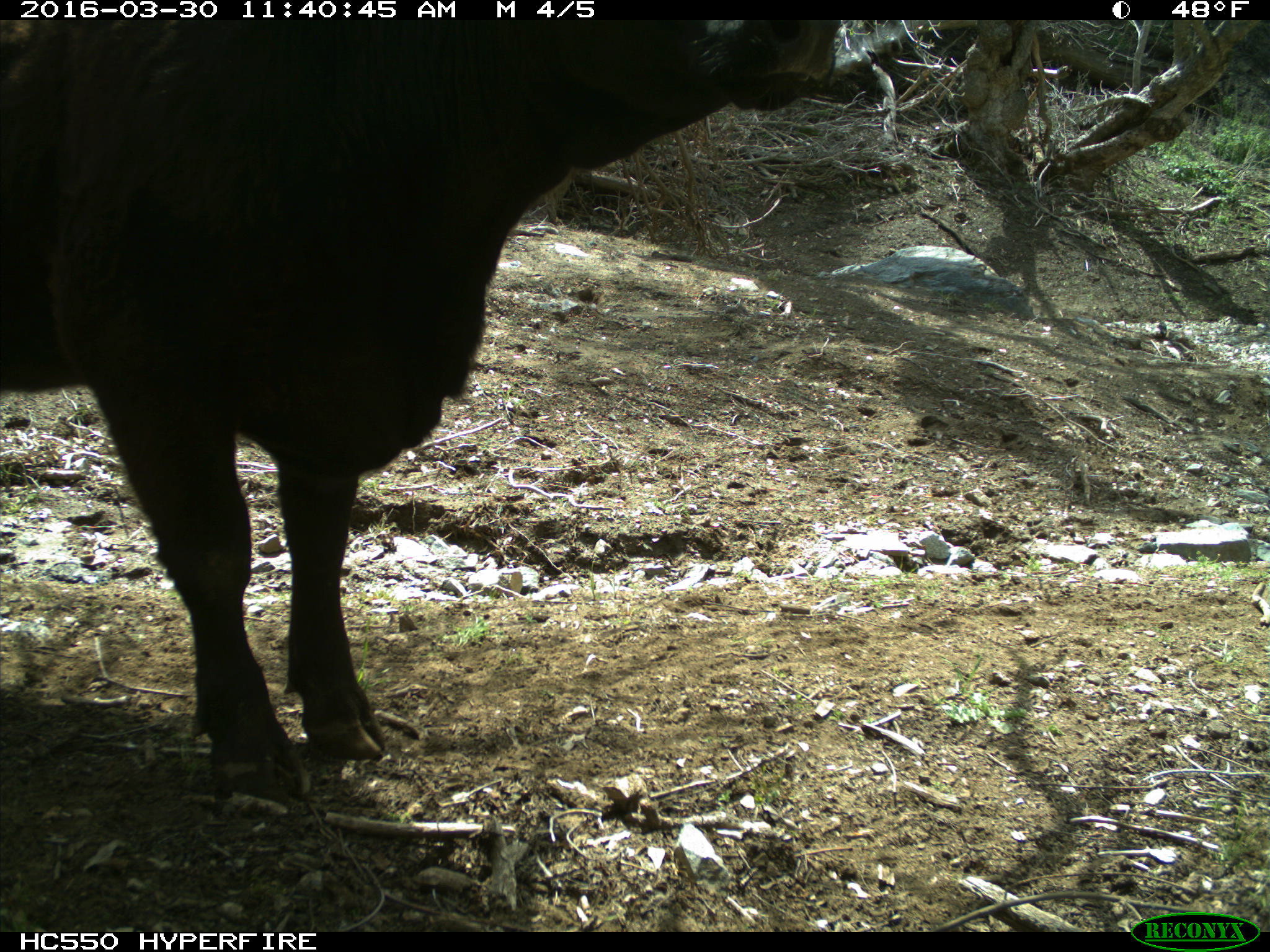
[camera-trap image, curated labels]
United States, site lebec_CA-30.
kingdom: Animalia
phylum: Chordata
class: Mammalia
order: Artiodactyla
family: Bovidae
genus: Bos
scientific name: Bos taurus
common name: domestic cow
Bos taurus (domestic cow).